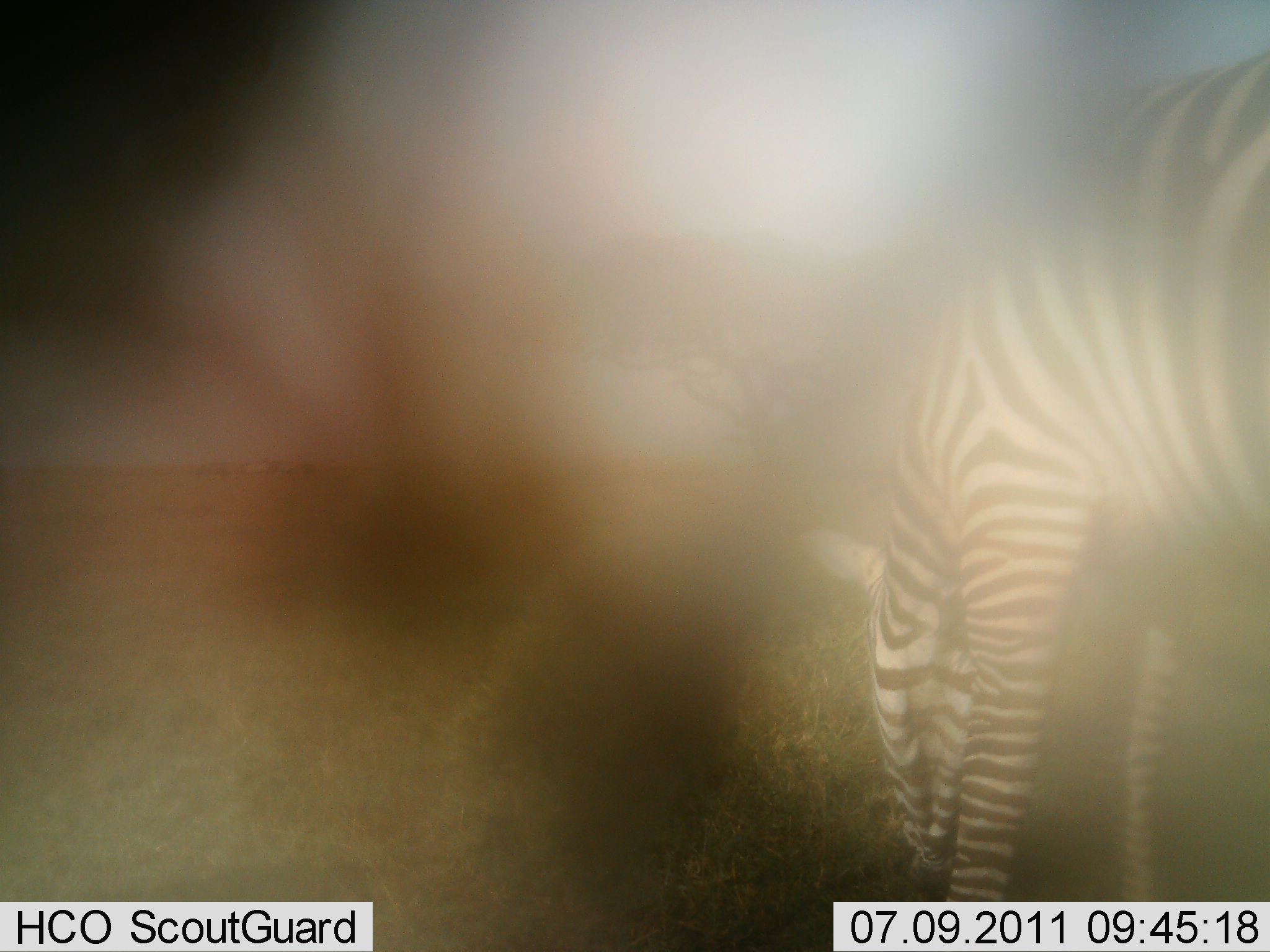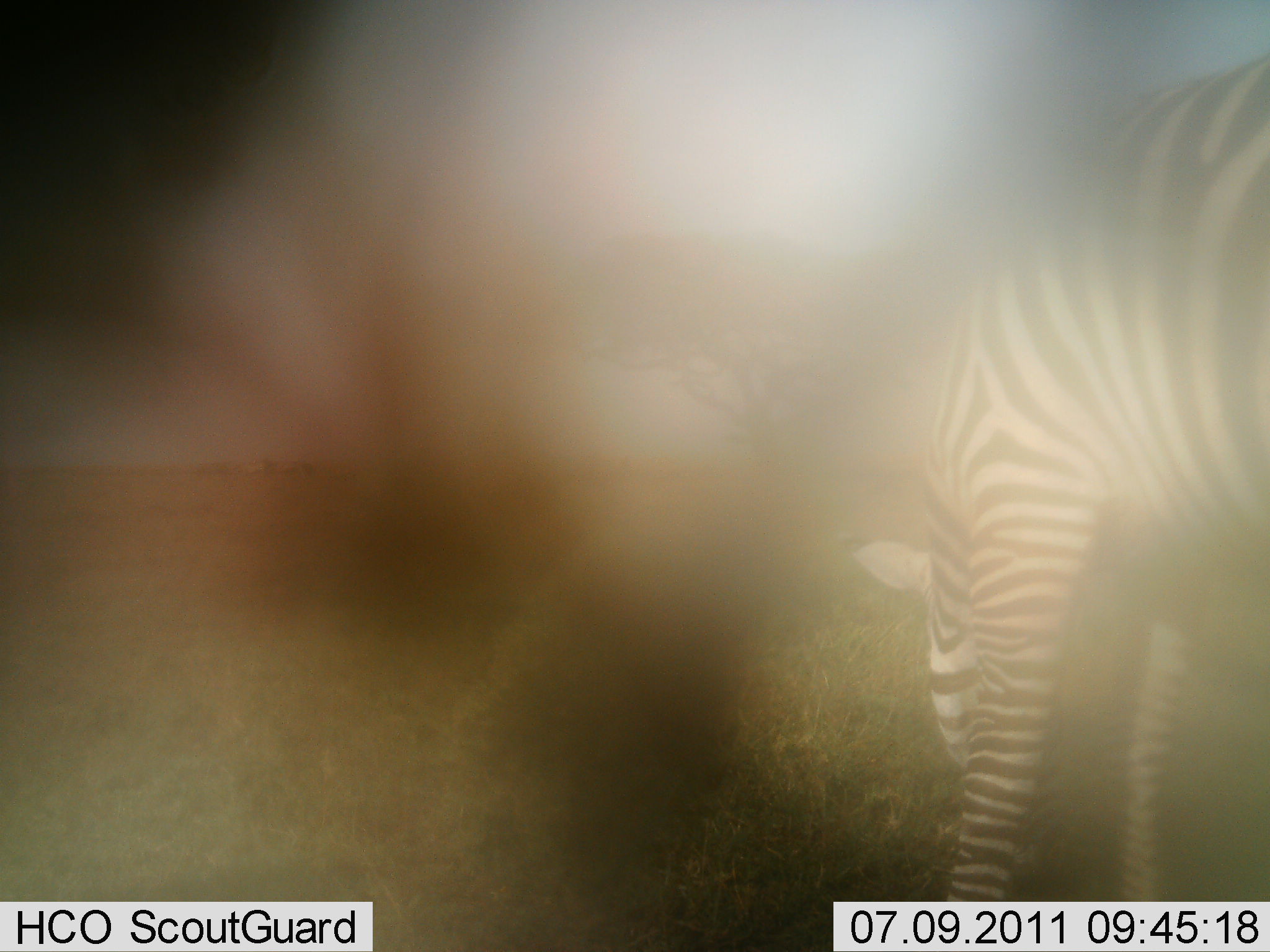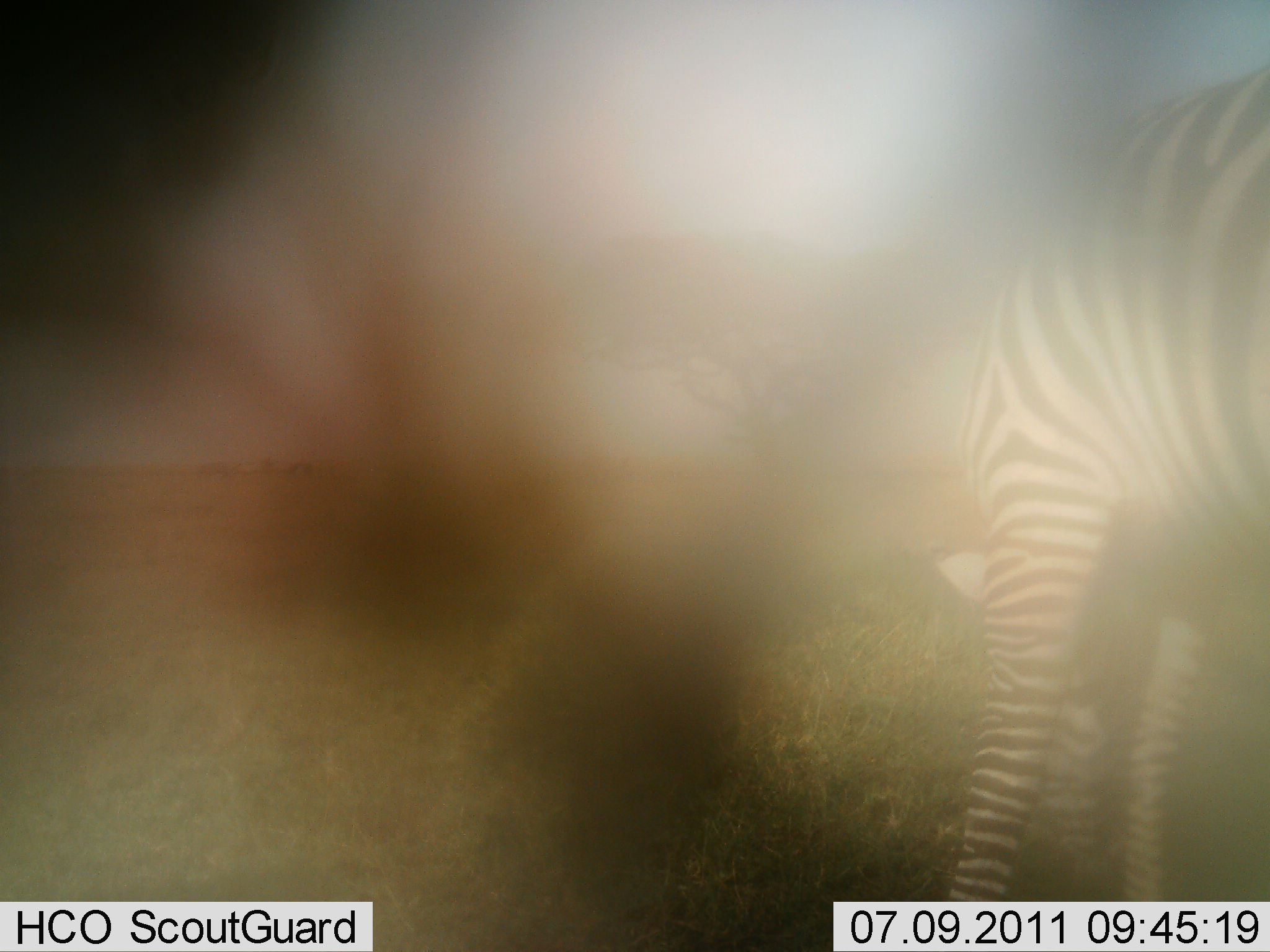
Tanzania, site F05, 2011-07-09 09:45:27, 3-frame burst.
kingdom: Animalia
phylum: Chordata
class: Mammalia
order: Perissodactyla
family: Equidae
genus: Equus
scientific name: Equus quagga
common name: plains zebra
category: zebra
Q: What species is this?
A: Zebra (plains zebra) (Equus quagga).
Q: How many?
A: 1.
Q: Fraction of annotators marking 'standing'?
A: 42%.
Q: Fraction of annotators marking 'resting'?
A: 0%.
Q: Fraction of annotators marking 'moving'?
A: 0%.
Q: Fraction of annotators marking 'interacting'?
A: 0%.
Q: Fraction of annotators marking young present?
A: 0%.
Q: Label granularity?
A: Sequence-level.